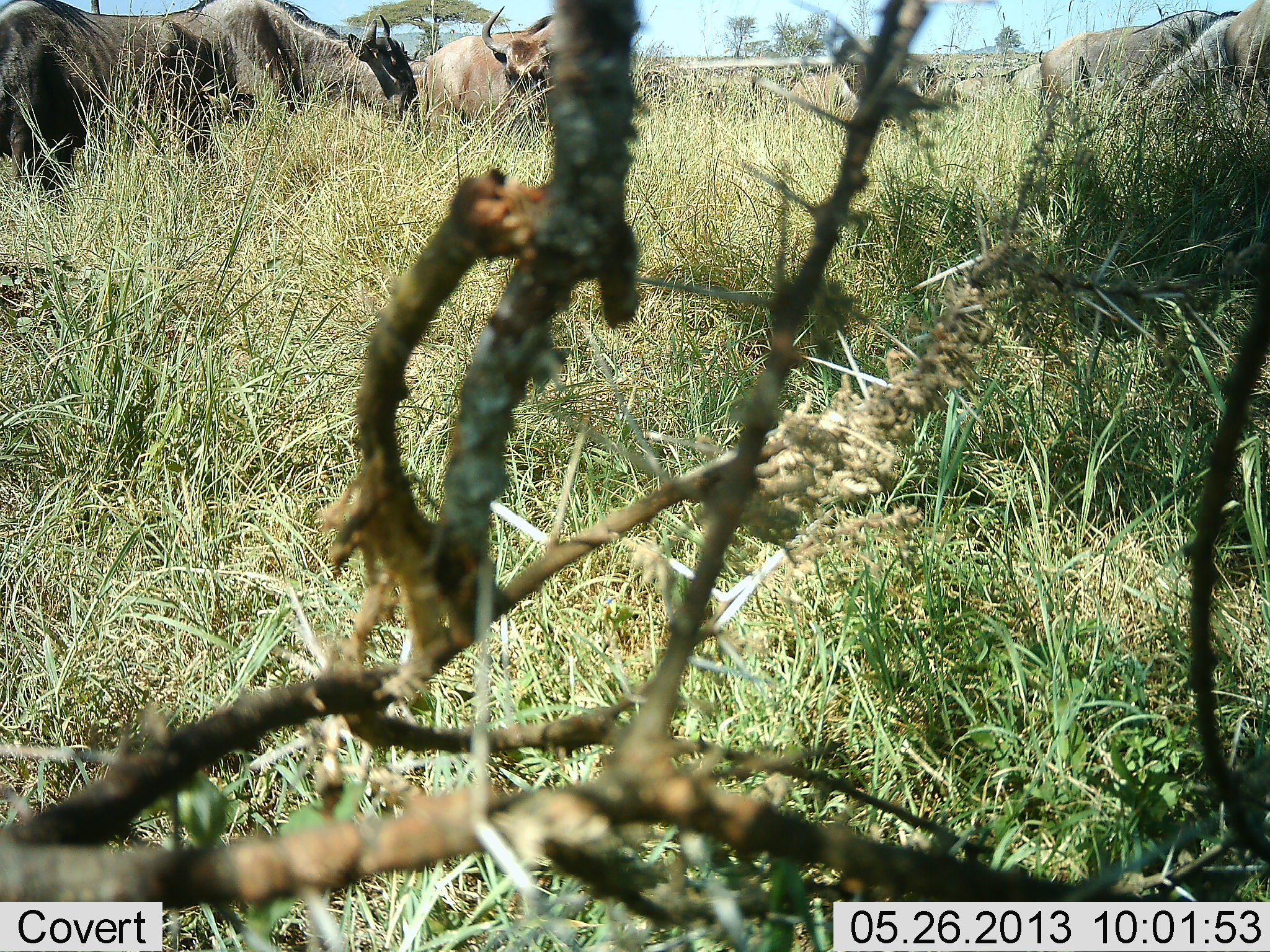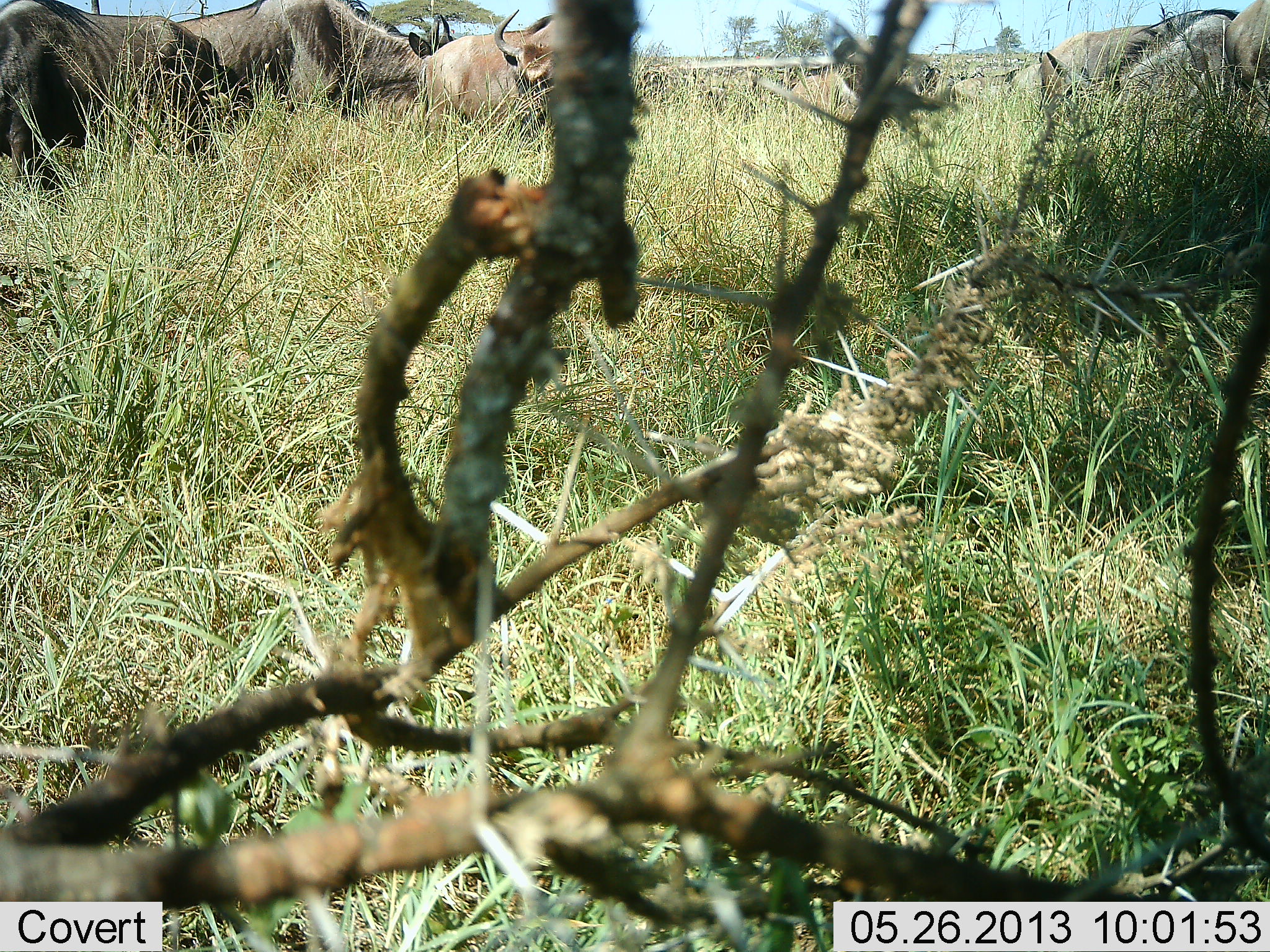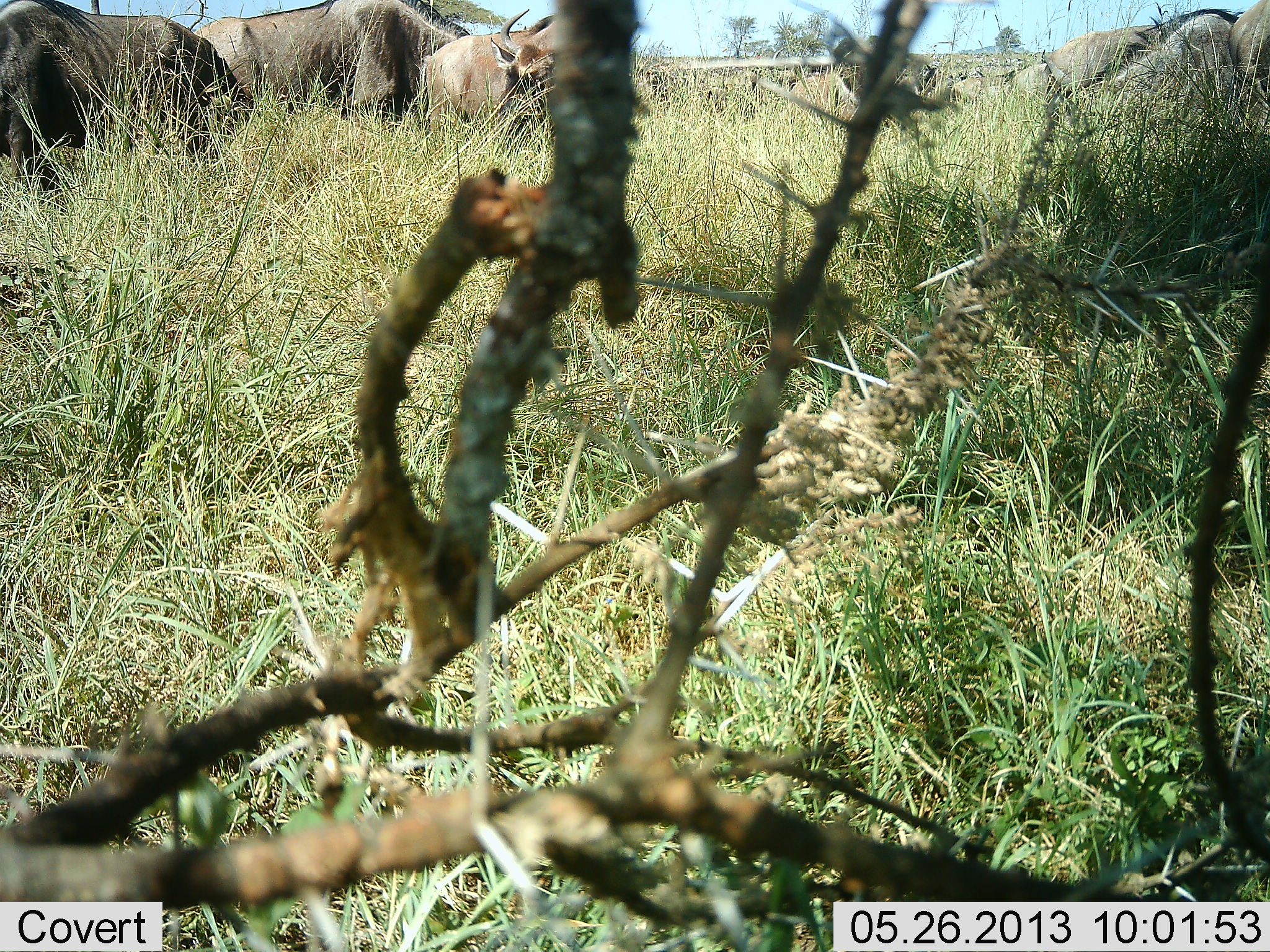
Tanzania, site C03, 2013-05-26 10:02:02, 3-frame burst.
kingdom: Animalia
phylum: Chordata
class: Mammalia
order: Artiodactyla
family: Bovidae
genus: Connochaetes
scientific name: Connochaetes taurinus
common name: blue wildebeest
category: wildebeest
Wildebeest (blue wildebeest) (Connochaetes taurinus), count 7. Behavior (volunteer vote fractions): standing 100%, resting 0%, moving 40%, interacting 0%. Young present (vote fraction): 10%. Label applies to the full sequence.